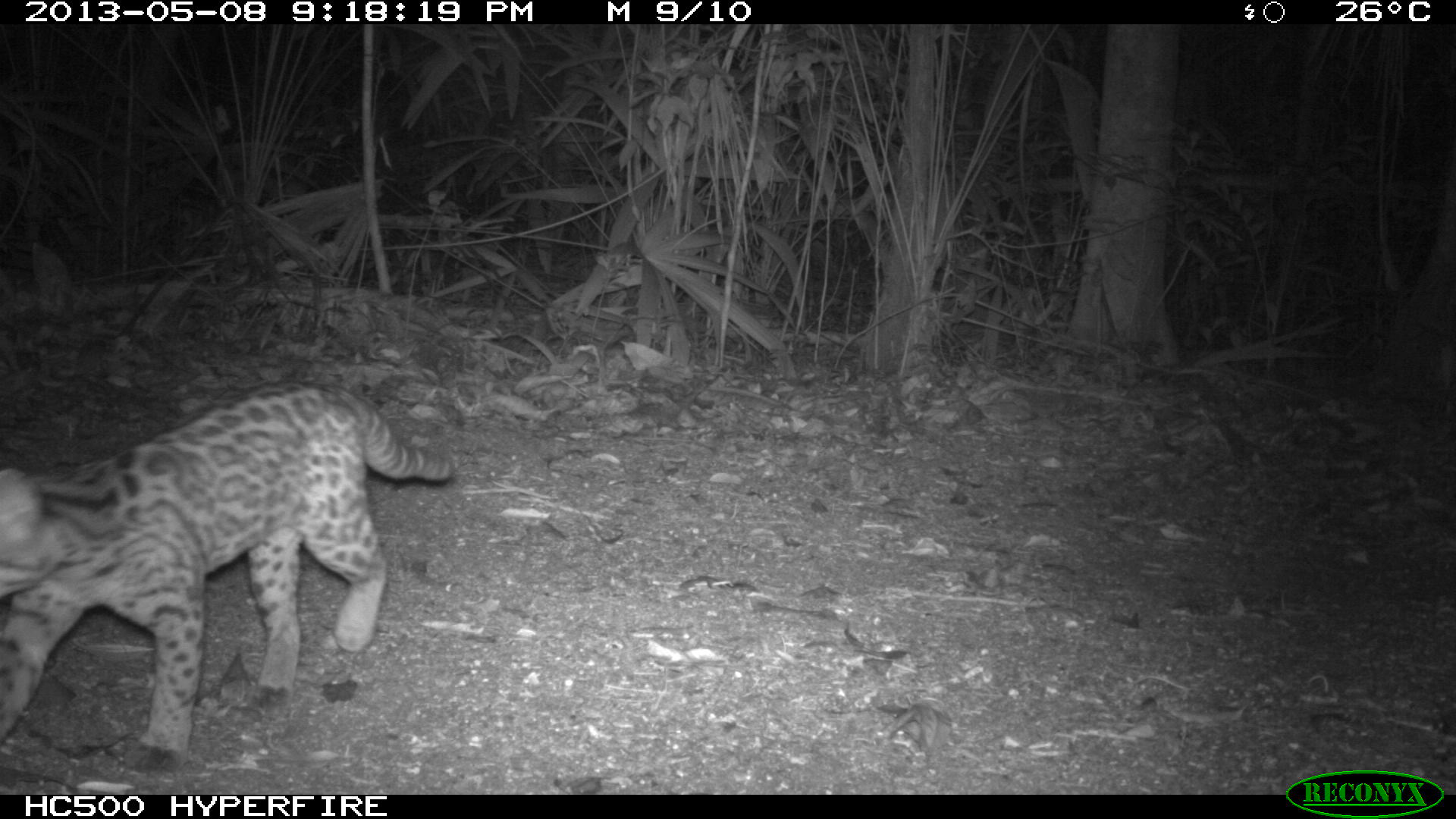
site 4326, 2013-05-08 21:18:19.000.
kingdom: Animalia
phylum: Chordata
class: Mammalia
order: Carnivora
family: Felidae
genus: Leopardus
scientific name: Leopardus wiedii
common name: margay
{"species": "Leopardus wiedii (margay)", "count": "1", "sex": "male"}